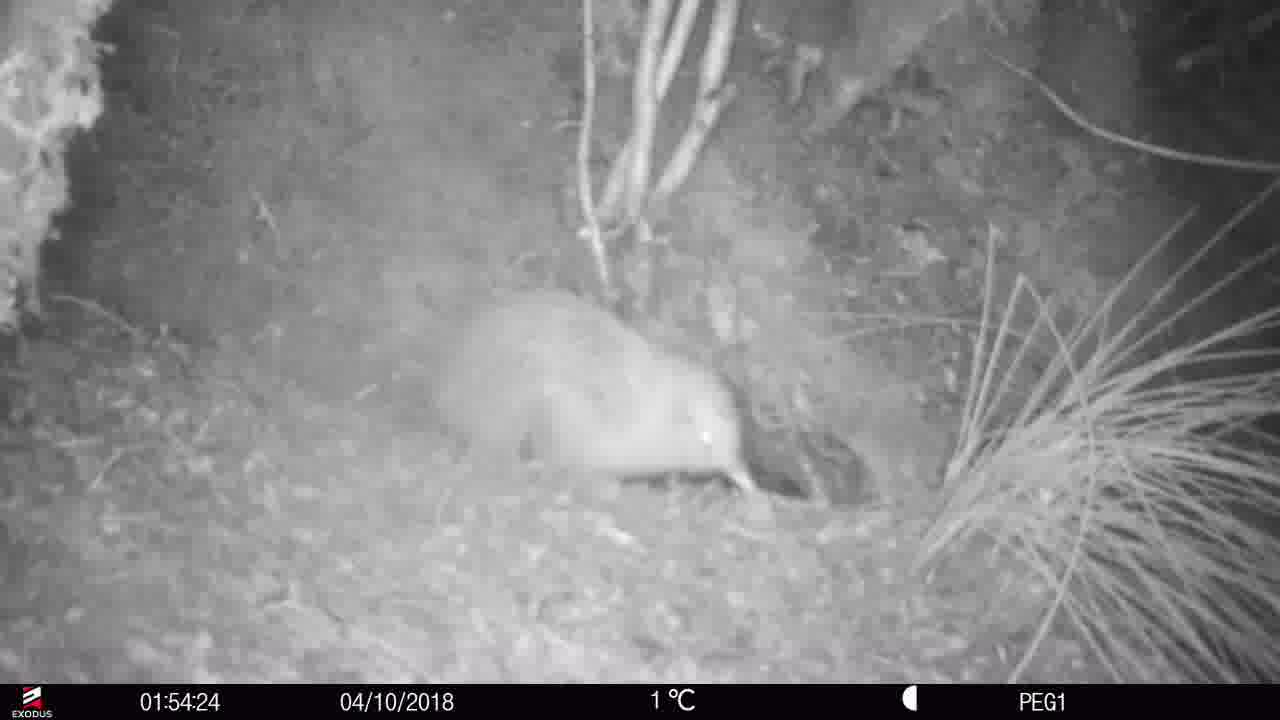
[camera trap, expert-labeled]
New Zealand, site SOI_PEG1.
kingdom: Animalia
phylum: Chordata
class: Aves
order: Apterygiformes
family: Apterygidae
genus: Apteryx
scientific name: Apteryx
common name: kiwi